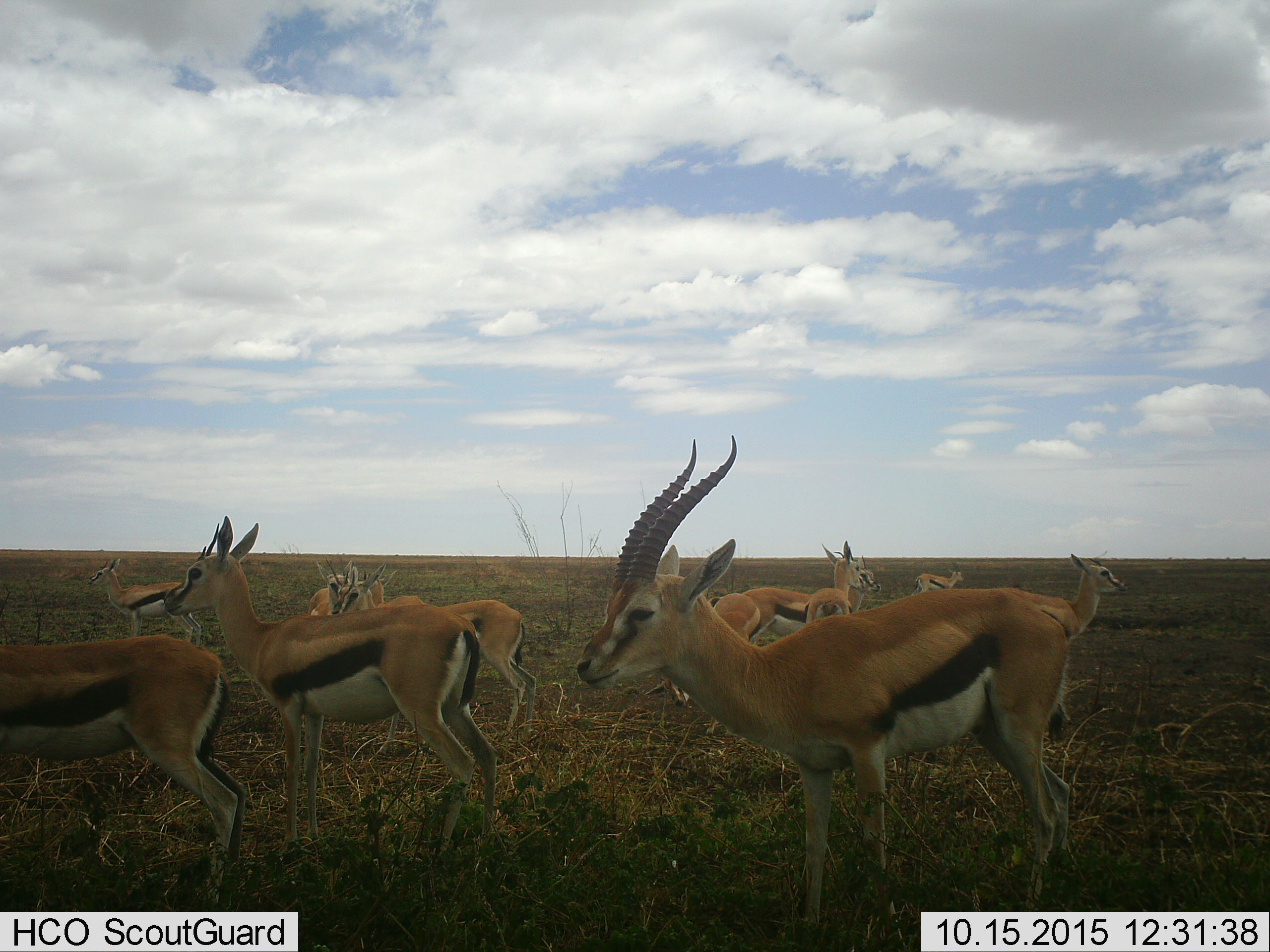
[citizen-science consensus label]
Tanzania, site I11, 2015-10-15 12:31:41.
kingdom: Animalia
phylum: Chordata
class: Mammalia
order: Artiodactyla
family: Bovidae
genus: Eudorcas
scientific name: Eudorcas thomsonii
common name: thomson's gazelle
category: gazellethomsons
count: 11-50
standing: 100%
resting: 11%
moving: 0%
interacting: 0%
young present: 0%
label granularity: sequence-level